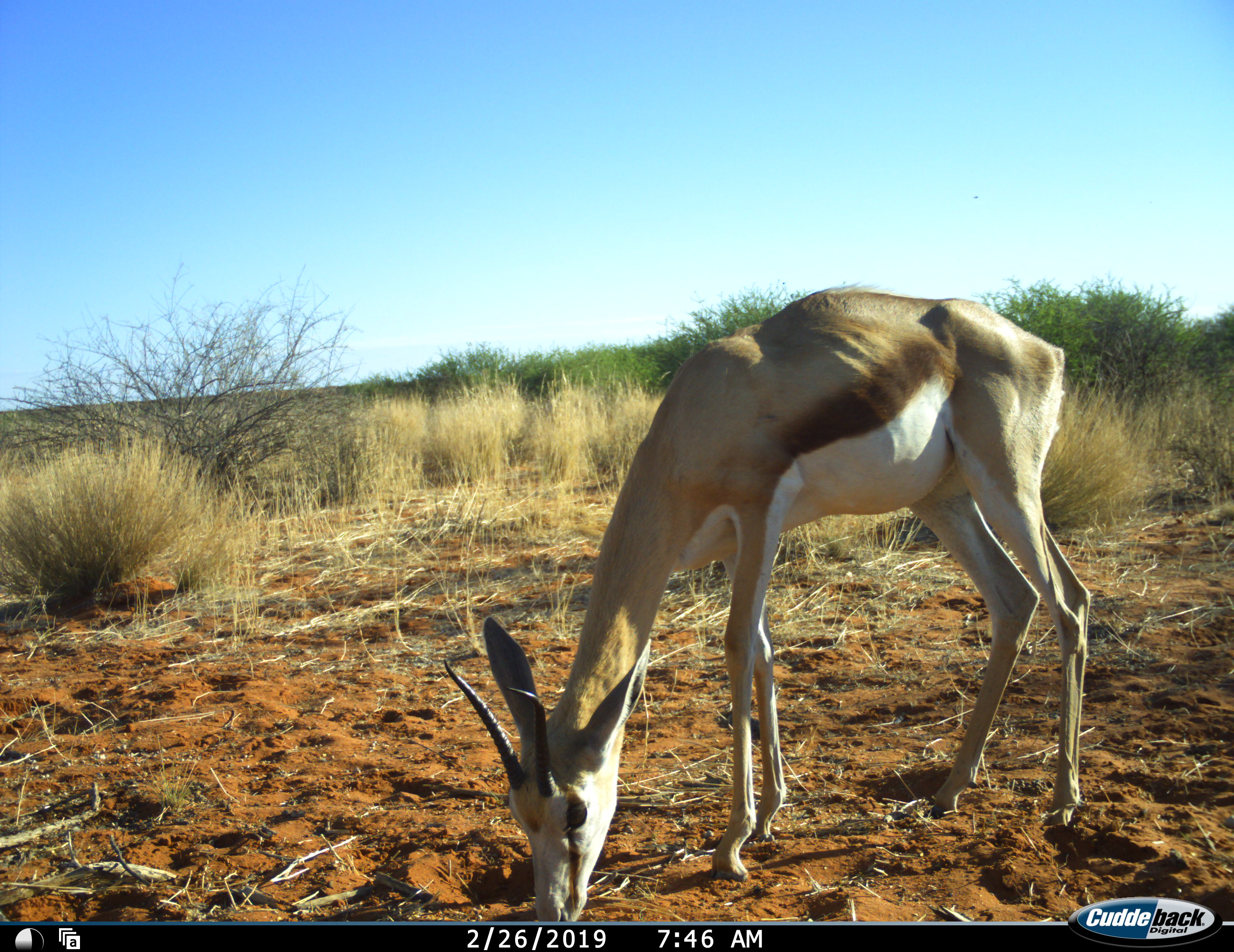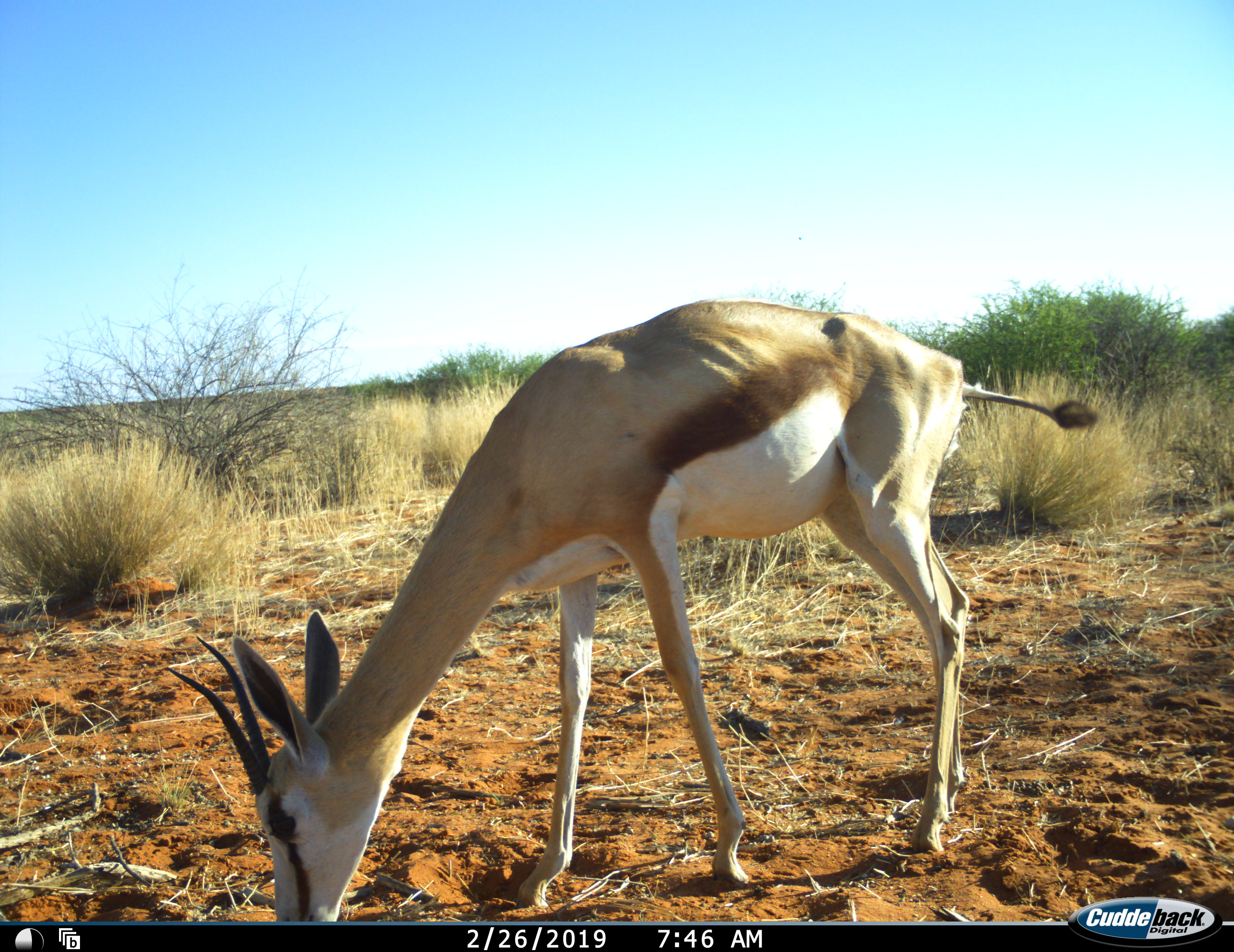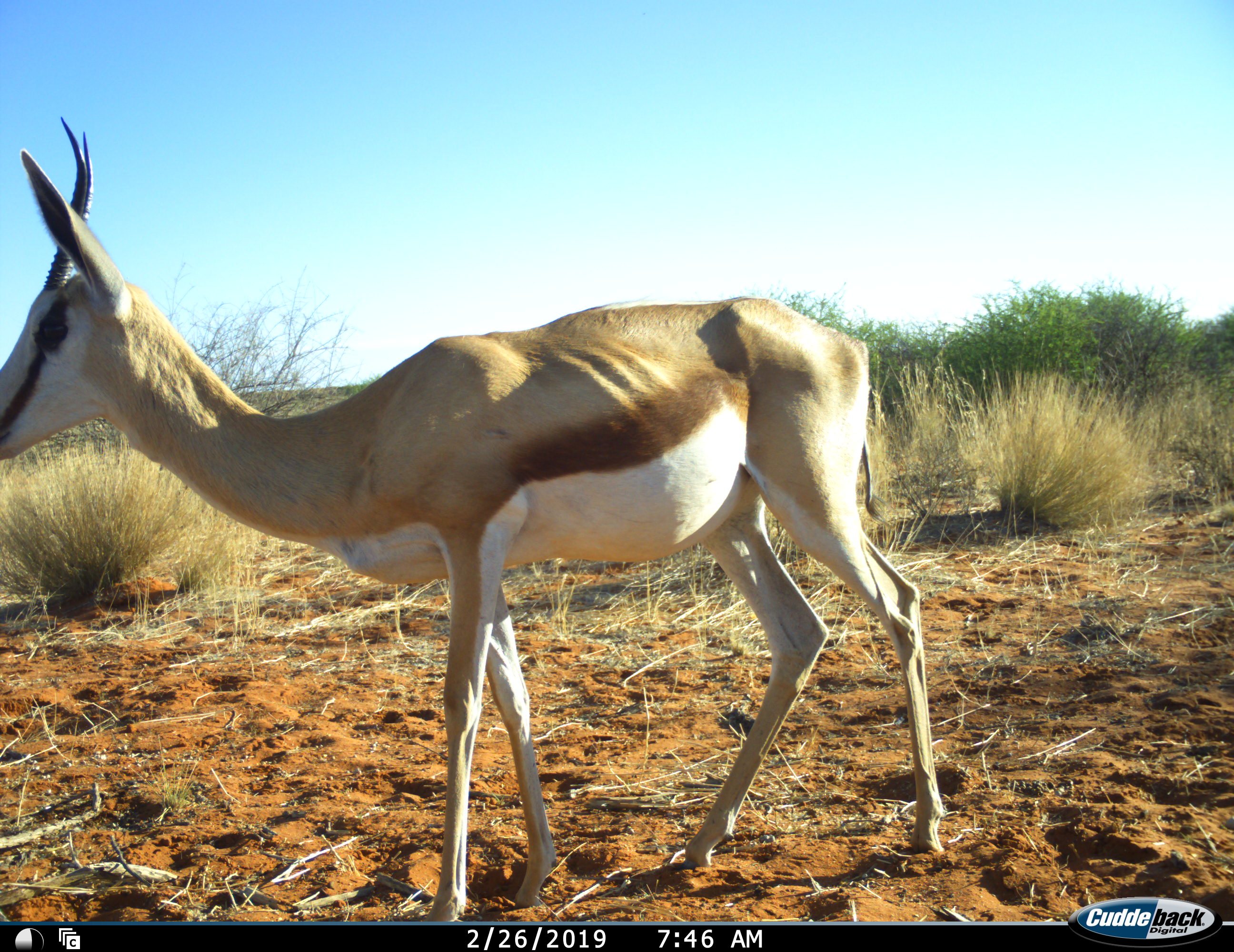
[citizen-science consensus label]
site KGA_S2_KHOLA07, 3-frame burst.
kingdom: Animalia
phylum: Chordata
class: Mammalia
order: Artiodactyla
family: Bovidae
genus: Antidorcas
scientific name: Antidorcas marsupialis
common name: springbok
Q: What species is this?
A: Springbok (Antidorcas marsupialis).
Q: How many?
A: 1.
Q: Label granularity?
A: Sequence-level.